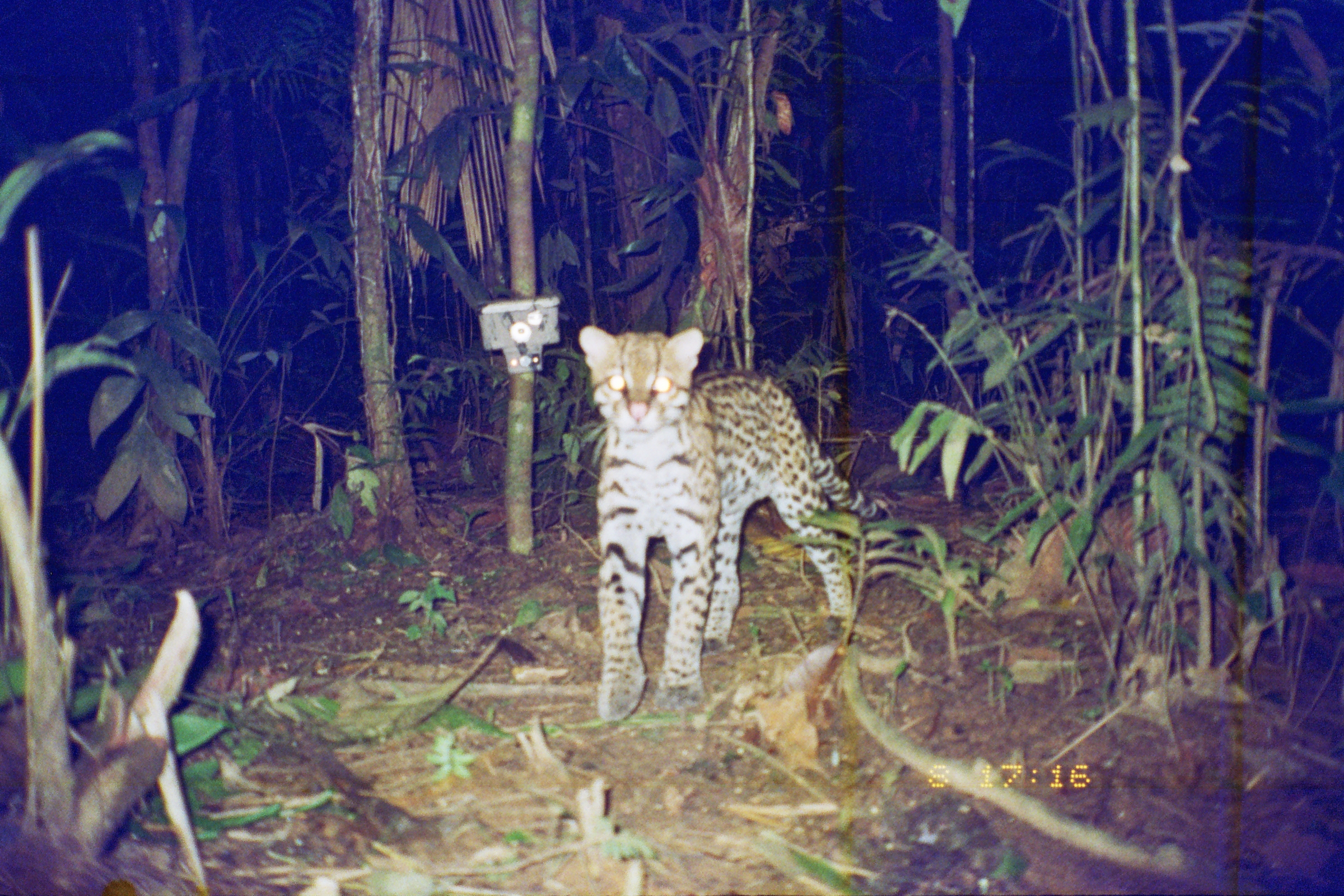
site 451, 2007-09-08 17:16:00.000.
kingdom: Animalia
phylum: Chordata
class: Mammalia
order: Carnivora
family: Felidae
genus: Leopardus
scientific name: Leopardus pardalis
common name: ocelot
Leopardus pardalis (ocelot).